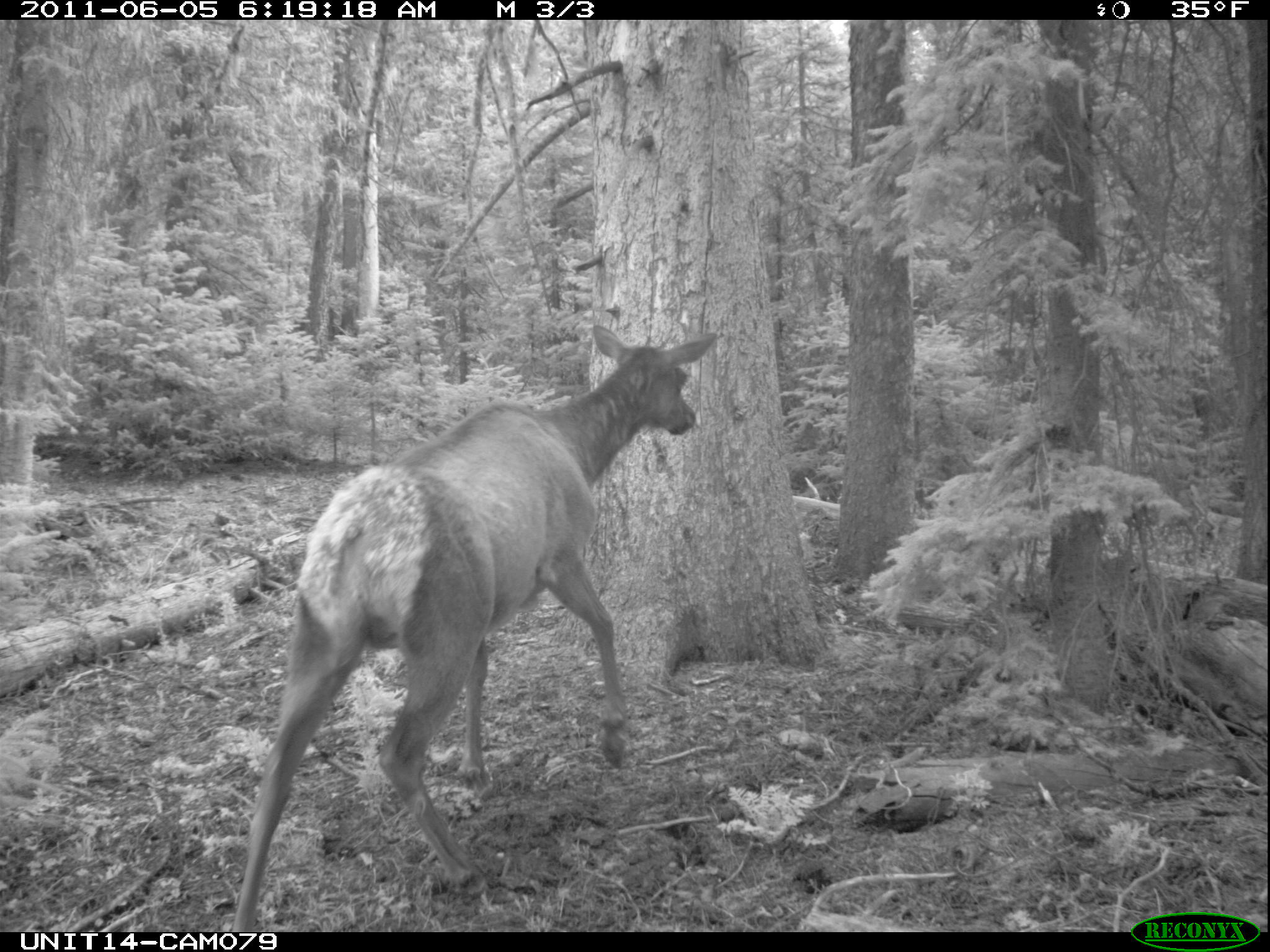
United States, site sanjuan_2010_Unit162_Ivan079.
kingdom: Animalia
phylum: Chordata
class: Mammalia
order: Artiodactyla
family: Cervidae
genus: Cervus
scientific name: Cervus elaphus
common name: red deer